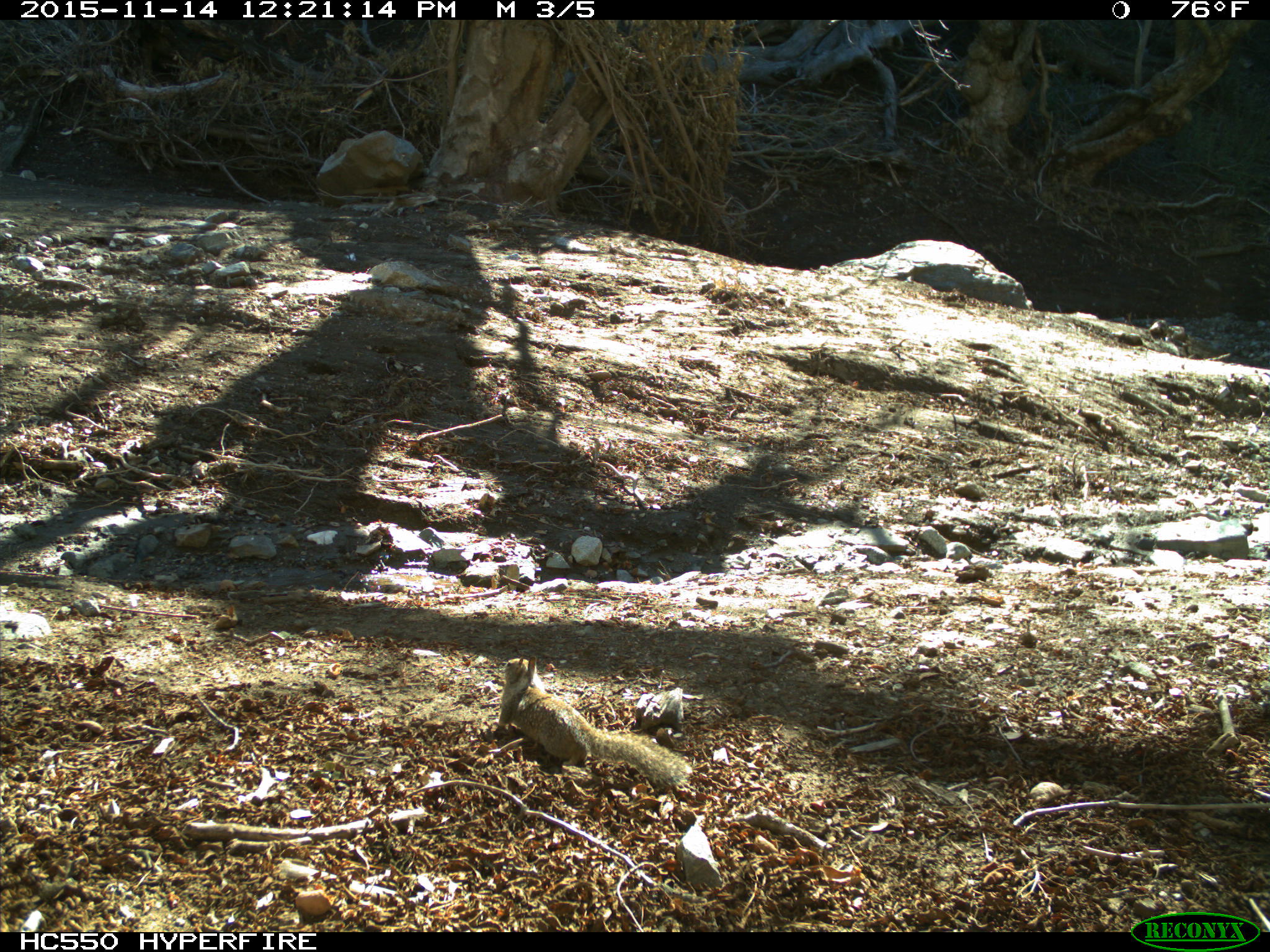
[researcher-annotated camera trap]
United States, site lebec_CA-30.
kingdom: Animalia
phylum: Chordata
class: Mammalia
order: Rodentia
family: Sciuridae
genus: Otospermophilus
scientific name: Otospermophilus beecheyi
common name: california ground squirrel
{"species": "Otospermophilus beecheyi (california ground squirrel)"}